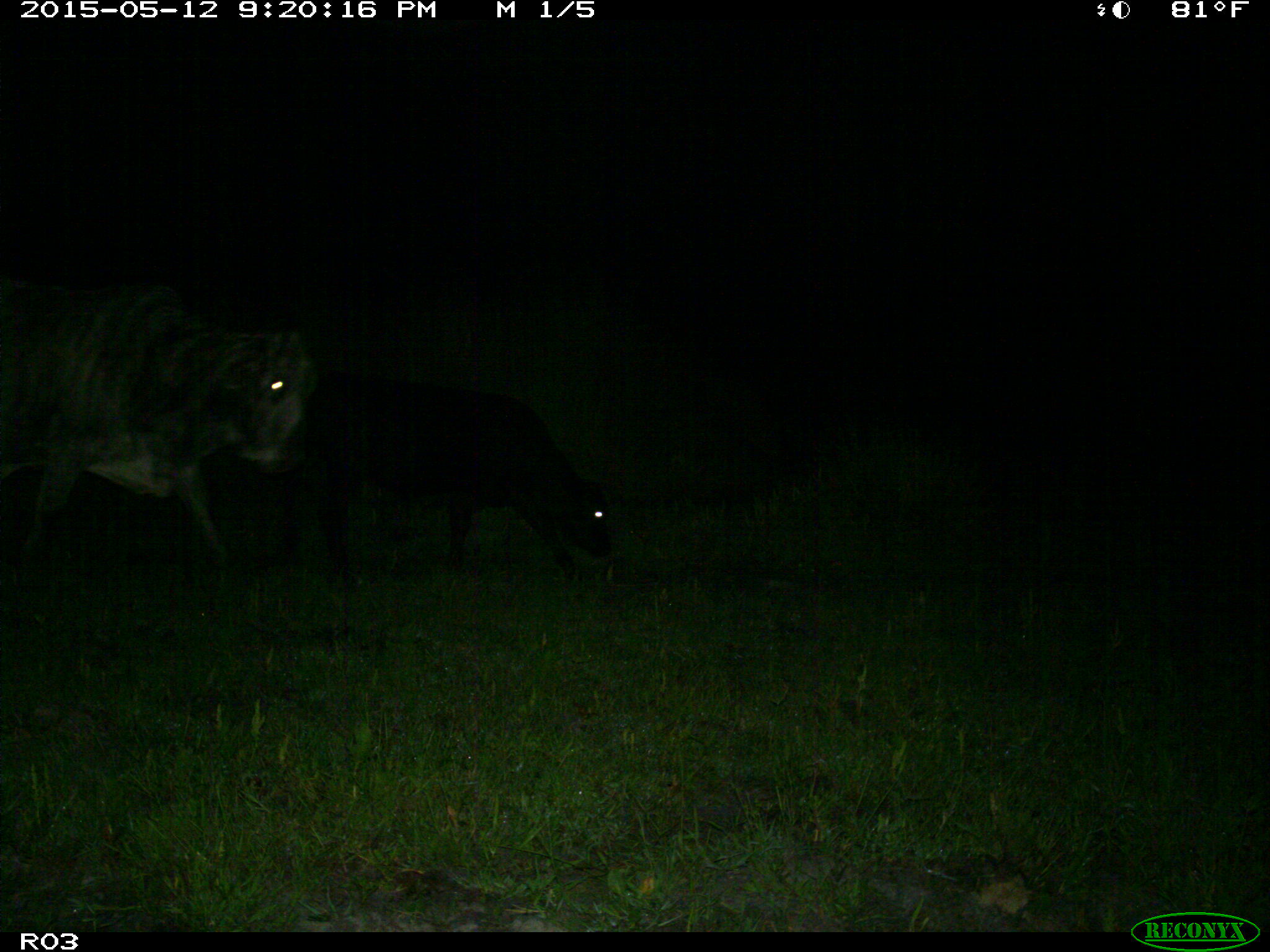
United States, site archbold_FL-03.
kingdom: Animalia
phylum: Chordata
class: Mammalia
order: Artiodactyla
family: Bovidae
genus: Bos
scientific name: Bos taurus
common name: domestic cow